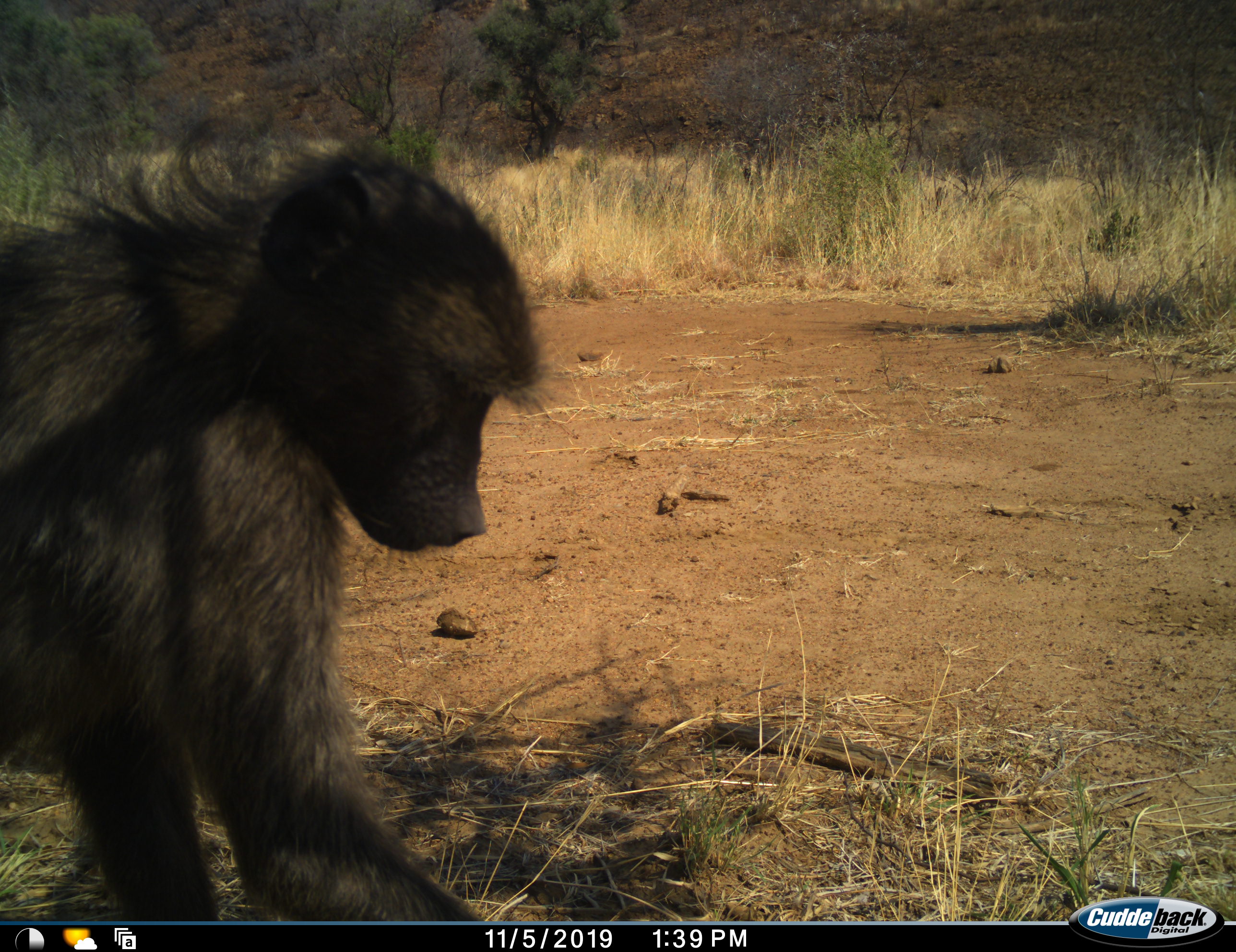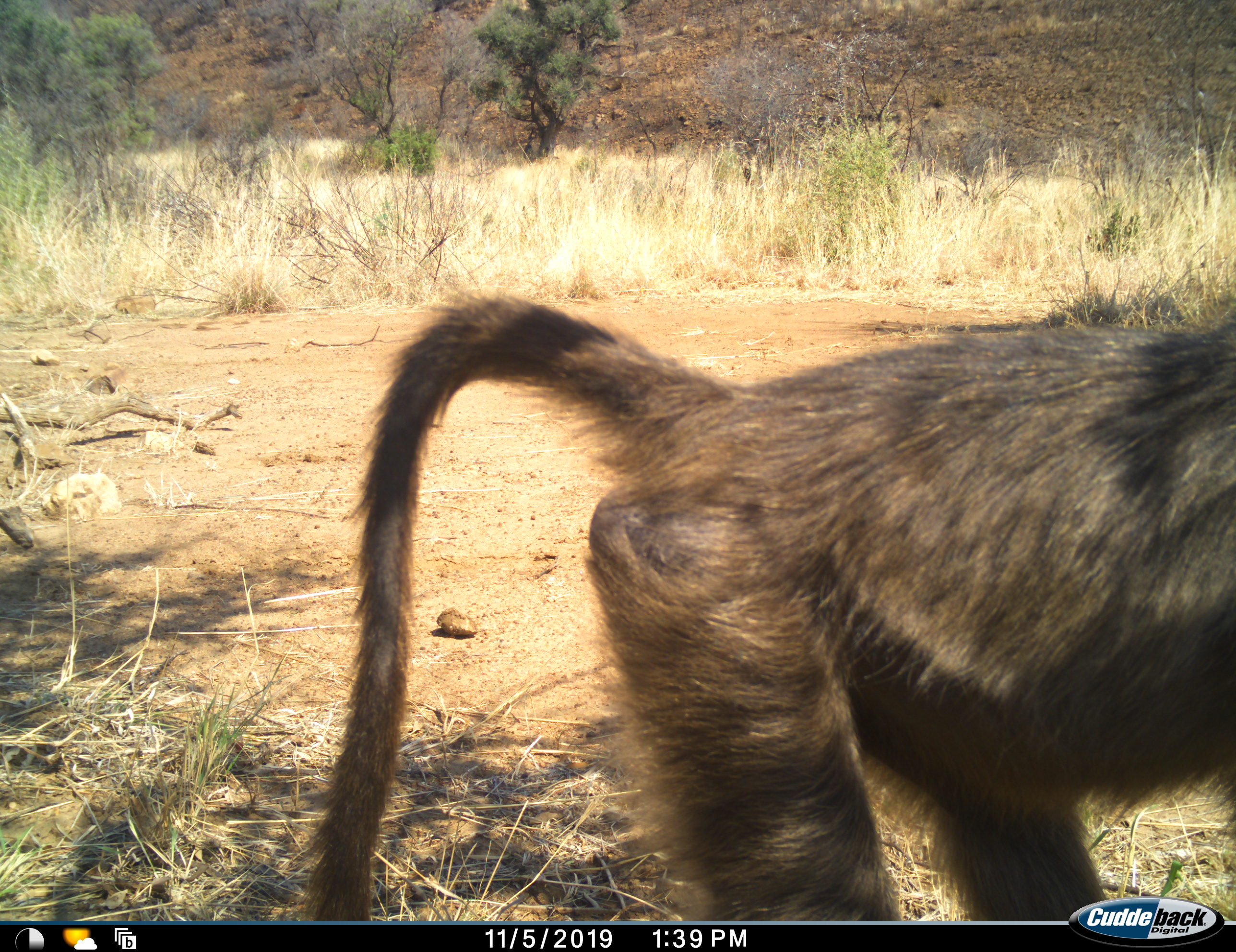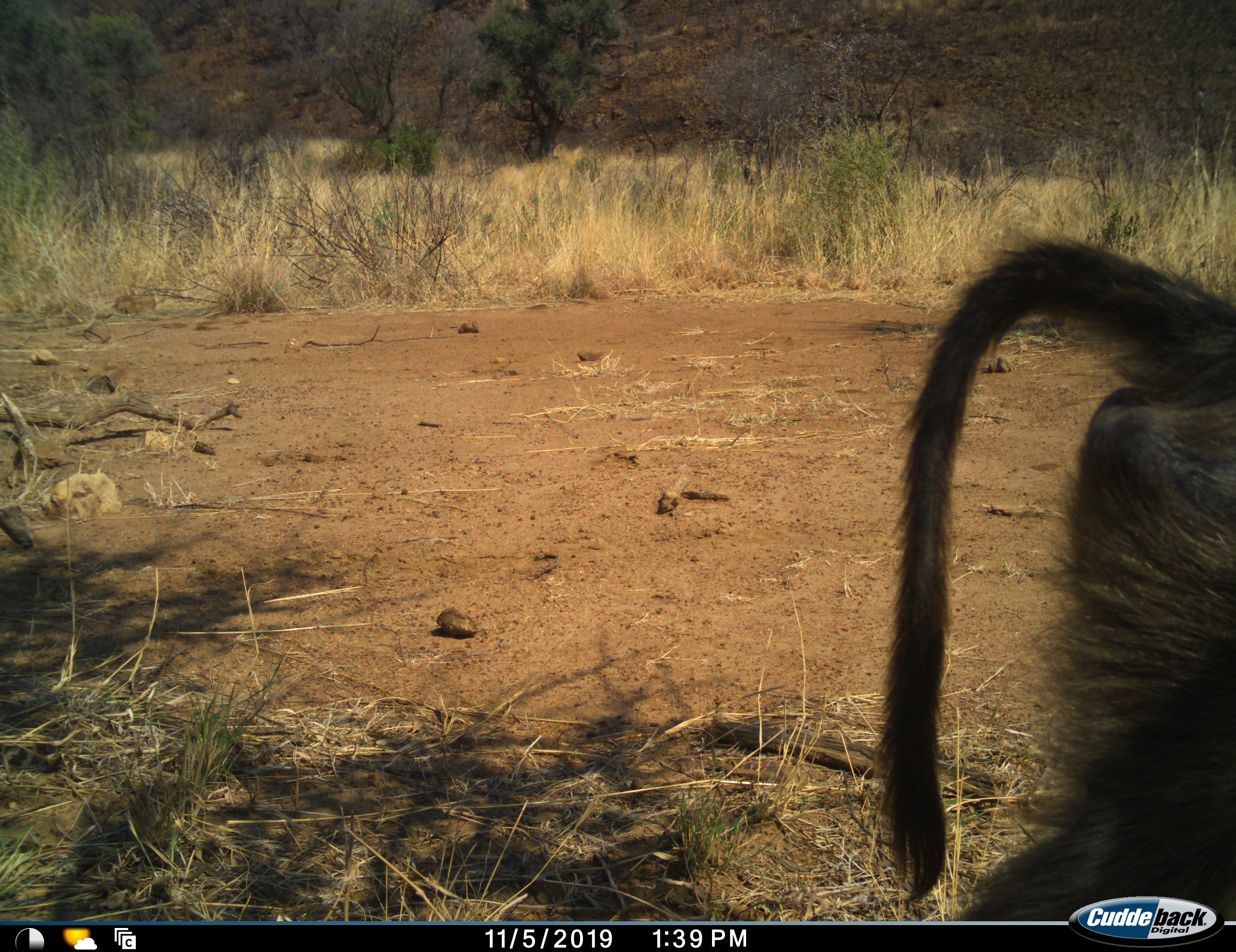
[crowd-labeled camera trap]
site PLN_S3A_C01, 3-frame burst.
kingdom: Animalia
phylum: Chordata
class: Mammalia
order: Primates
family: Cercopithecidae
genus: Papio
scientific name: Papio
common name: baboon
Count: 1.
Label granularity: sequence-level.